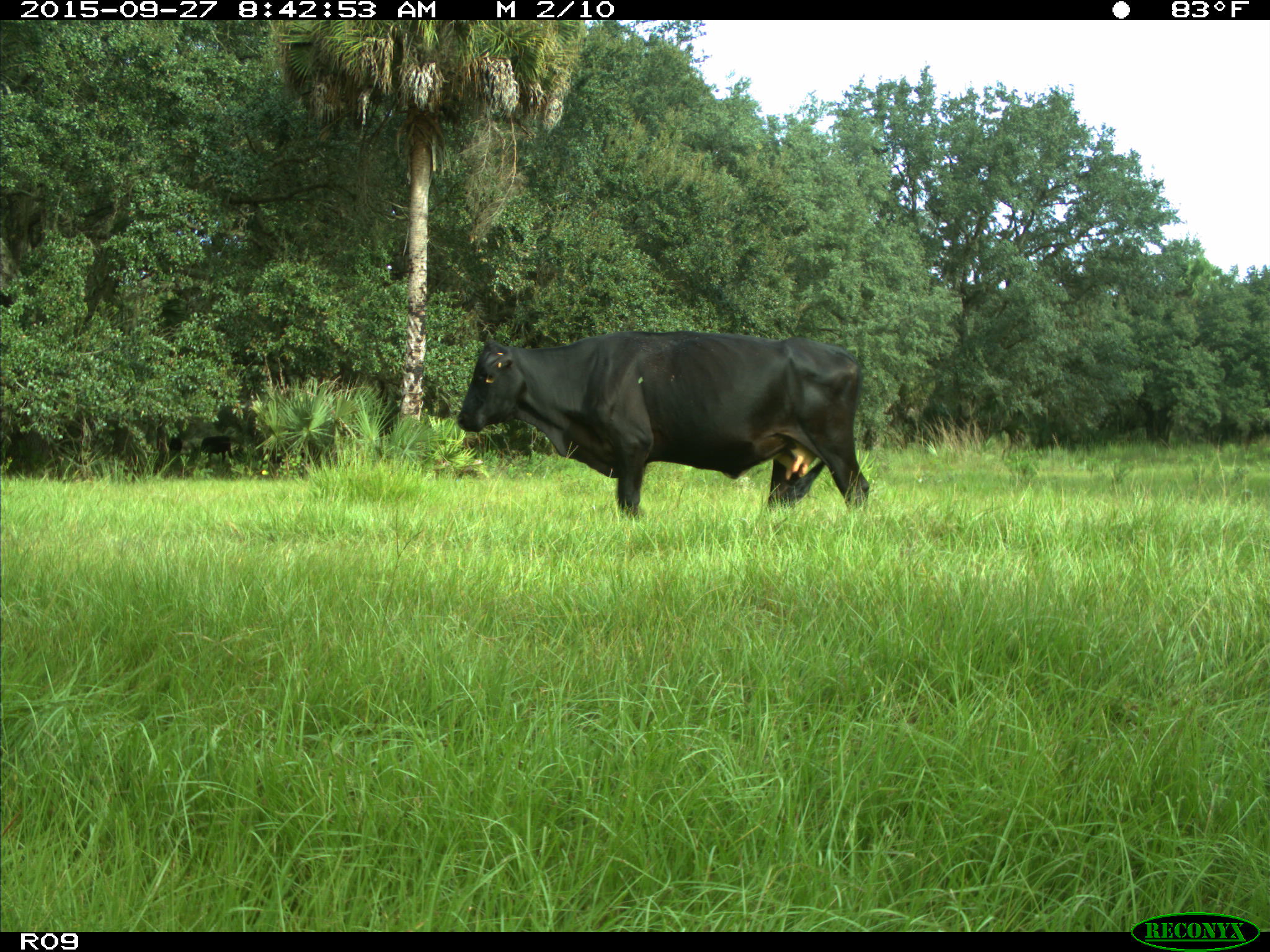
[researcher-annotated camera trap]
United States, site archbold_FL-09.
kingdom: Animalia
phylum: Chordata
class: Mammalia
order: Artiodactyla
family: Bovidae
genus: Bos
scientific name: Bos taurus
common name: domestic cow